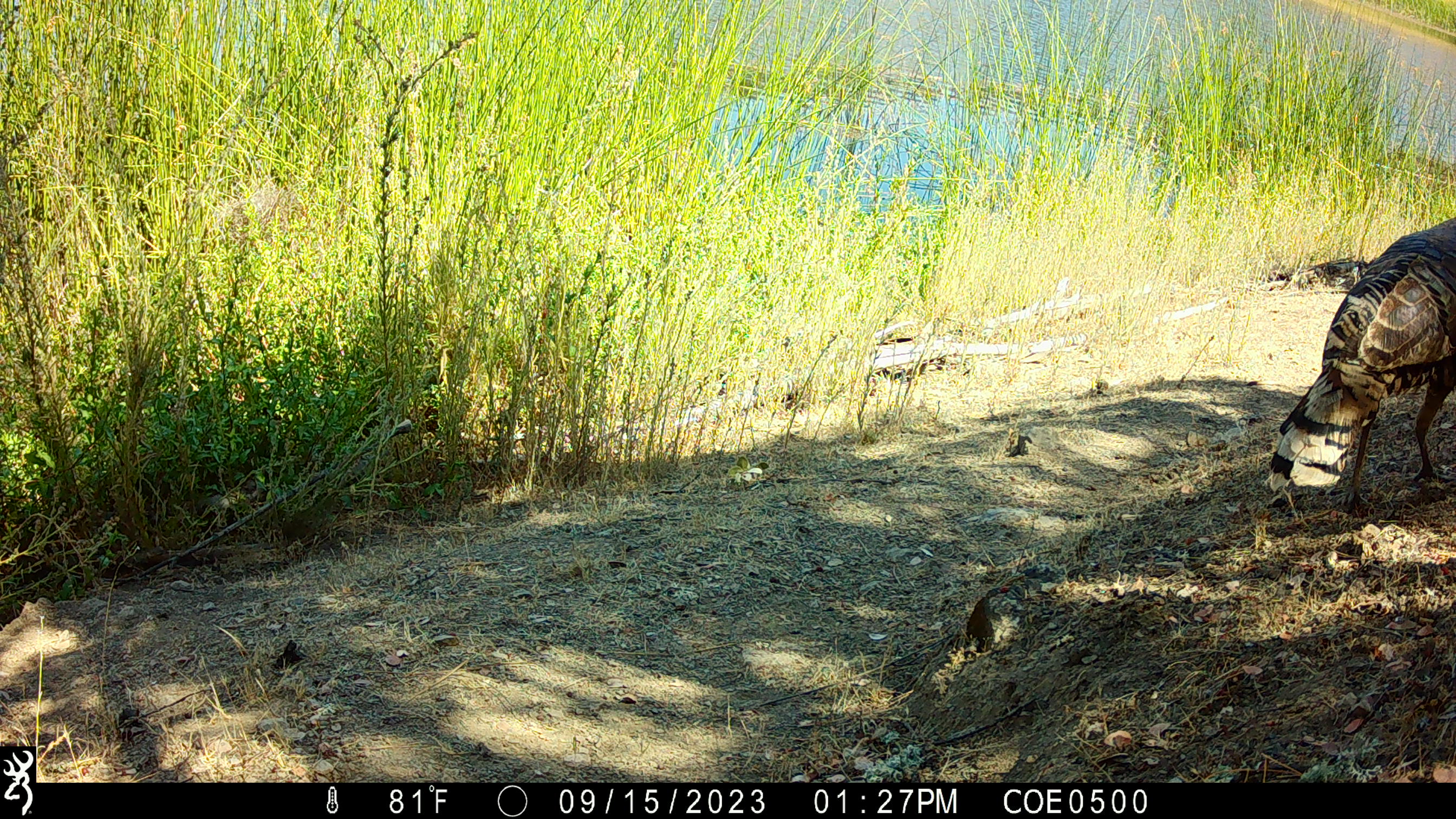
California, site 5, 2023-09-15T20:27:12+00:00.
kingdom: Animalia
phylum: Chordata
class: Aves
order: Galliformes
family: Phasianidae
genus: Meleagris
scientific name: Meleagris gallopavo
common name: turkey